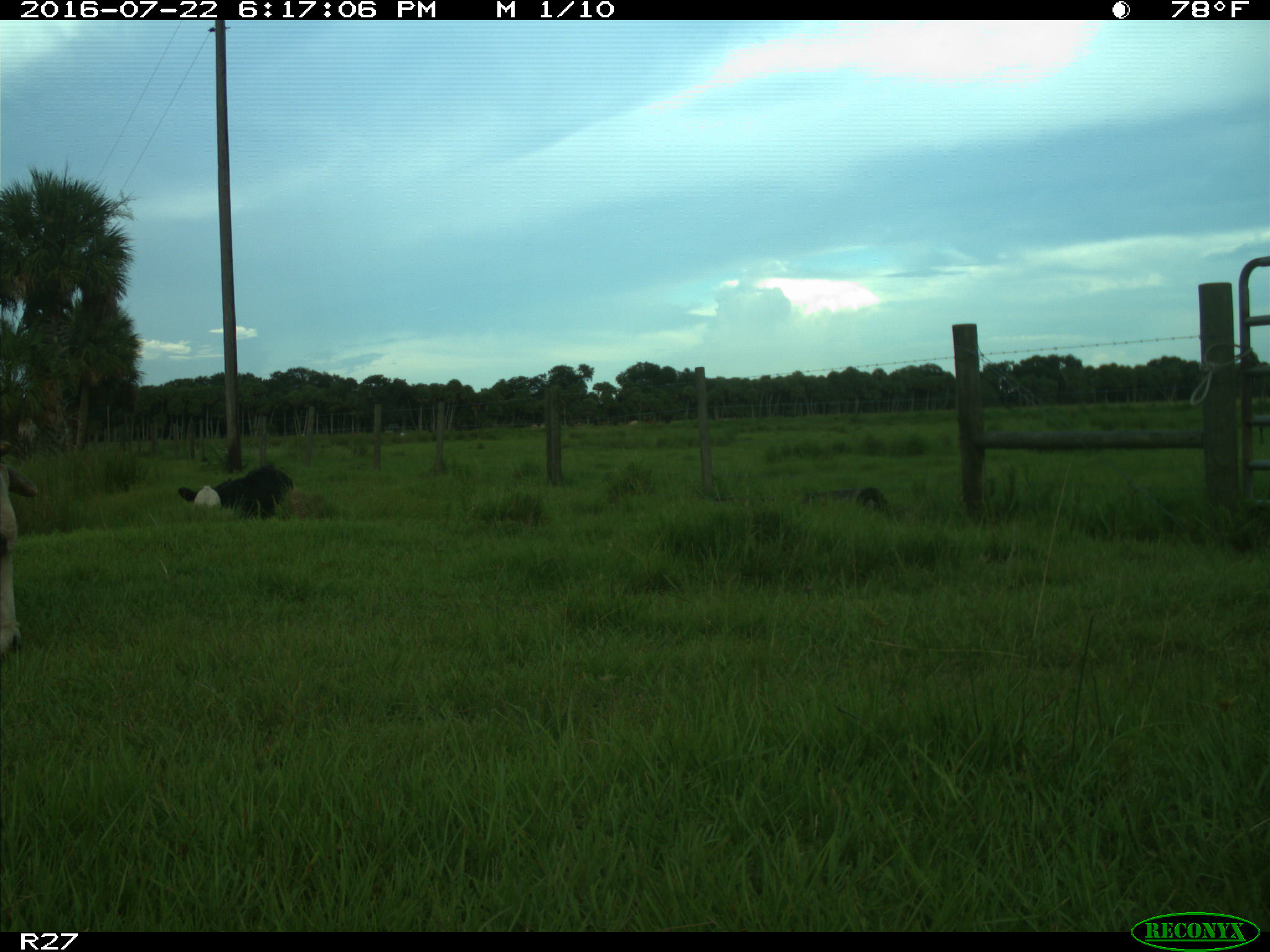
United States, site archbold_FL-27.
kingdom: Animalia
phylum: Chordata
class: Mammalia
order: Artiodactyla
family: Bovidae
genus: Bos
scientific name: Bos taurus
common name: domestic cow